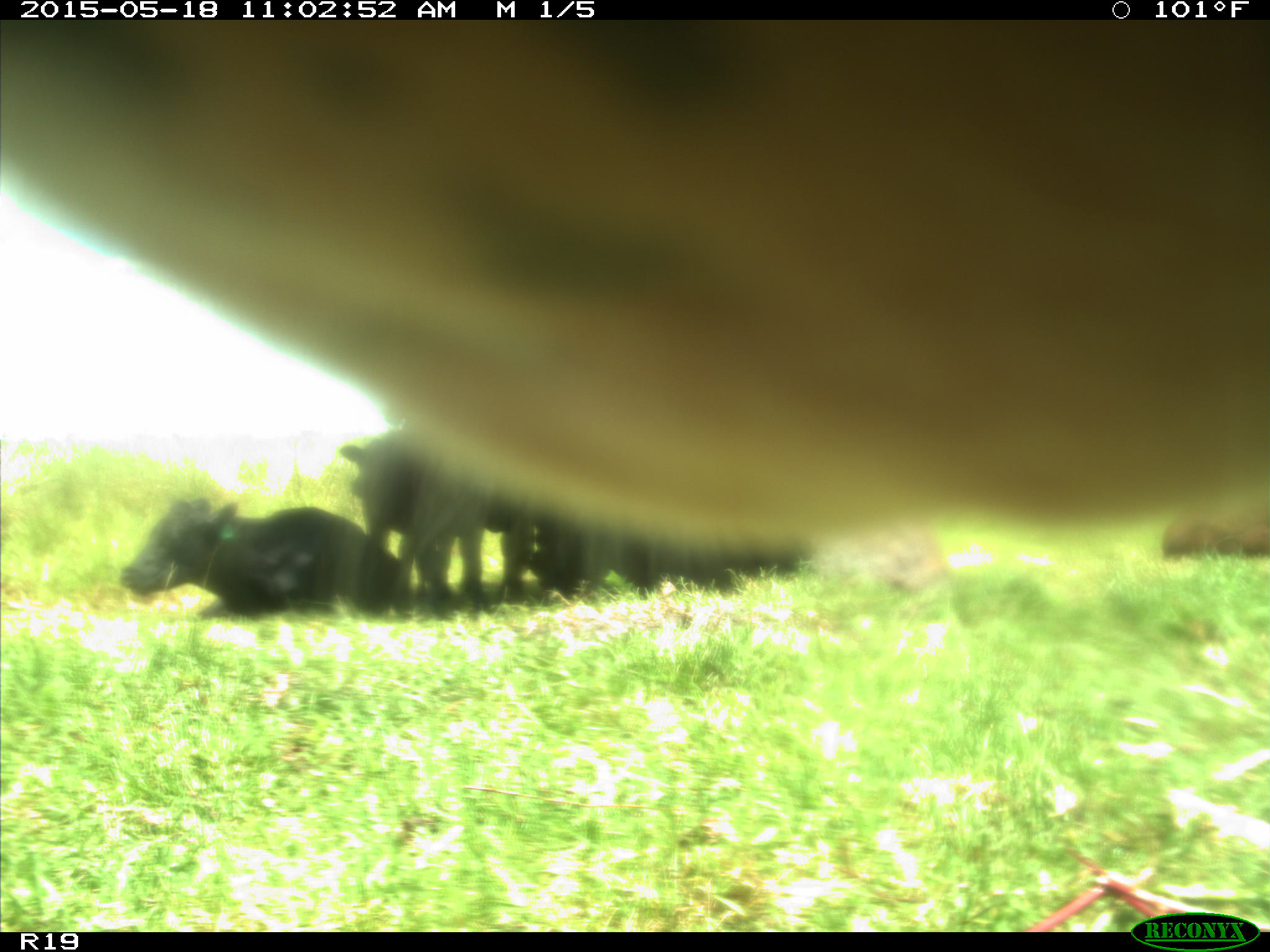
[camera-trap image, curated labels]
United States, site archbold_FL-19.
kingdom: Animalia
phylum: Chordata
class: Mammalia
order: Artiodactyla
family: Bovidae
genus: Bos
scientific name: Bos taurus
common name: domestic cow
Bos taurus (domestic cow).